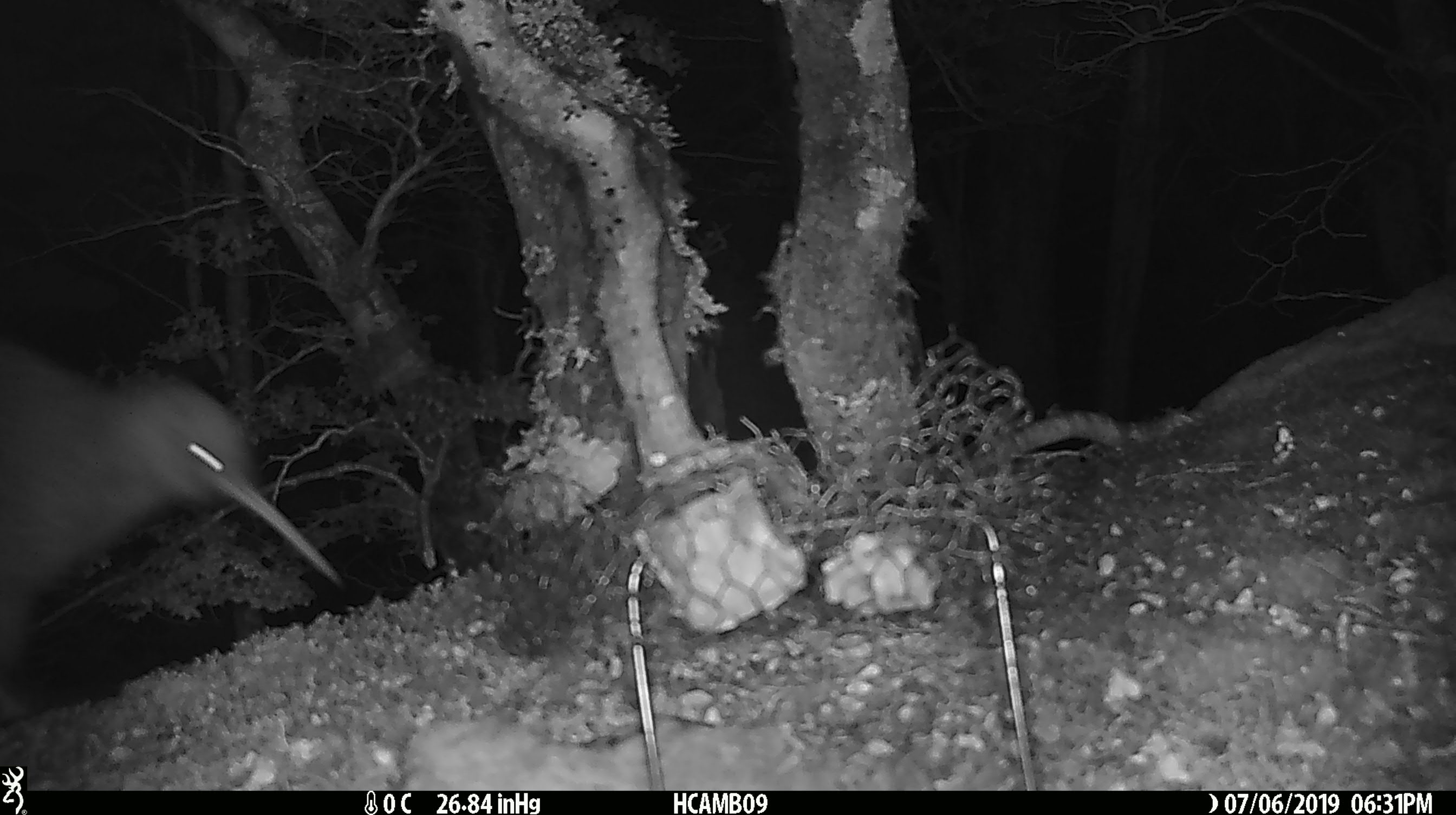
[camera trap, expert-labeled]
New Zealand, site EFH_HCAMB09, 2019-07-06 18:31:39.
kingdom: Animalia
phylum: Chordata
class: Aves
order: Apterygiformes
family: Apterygidae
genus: Apteryx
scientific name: Apteryx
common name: kiwi